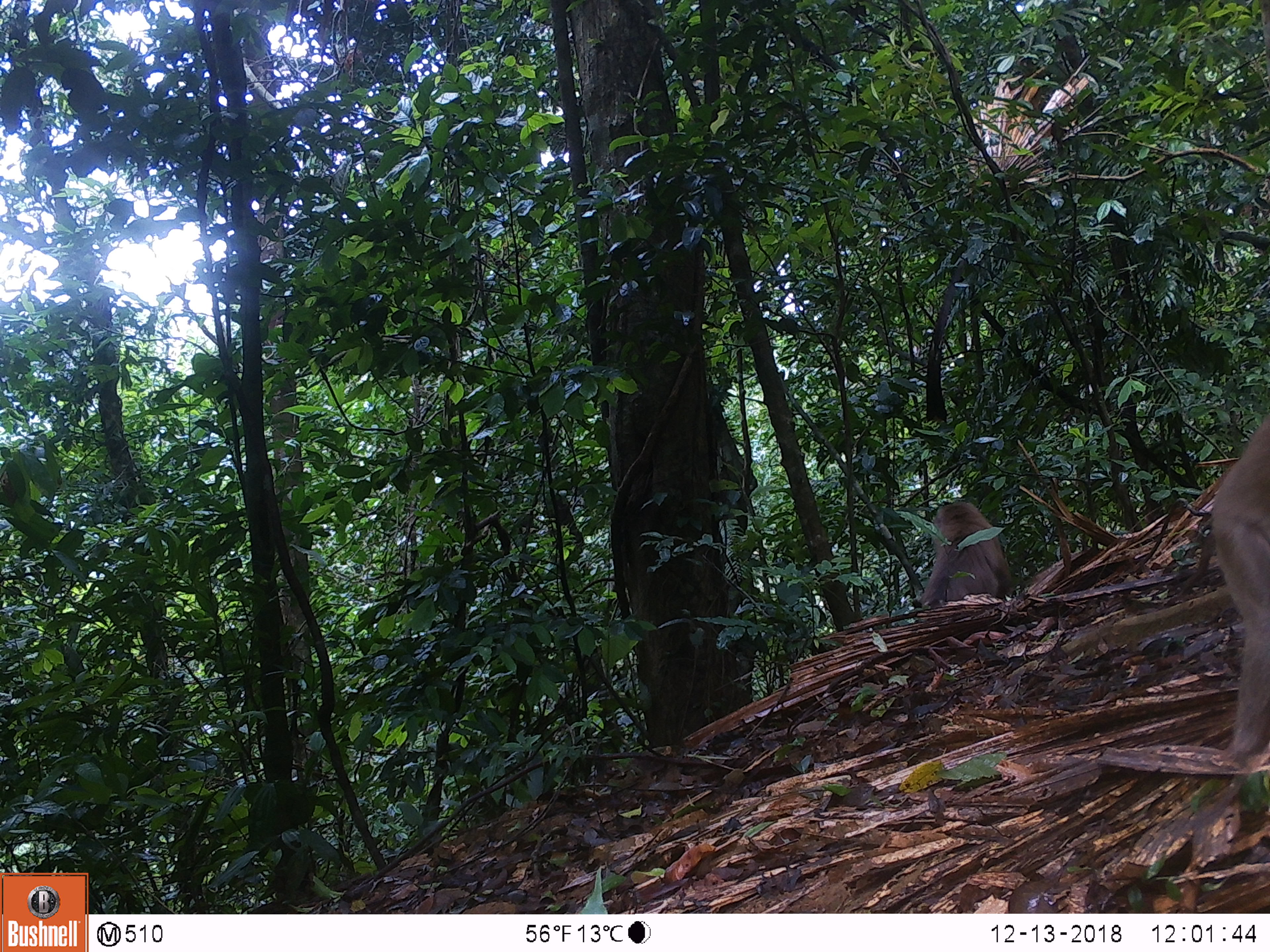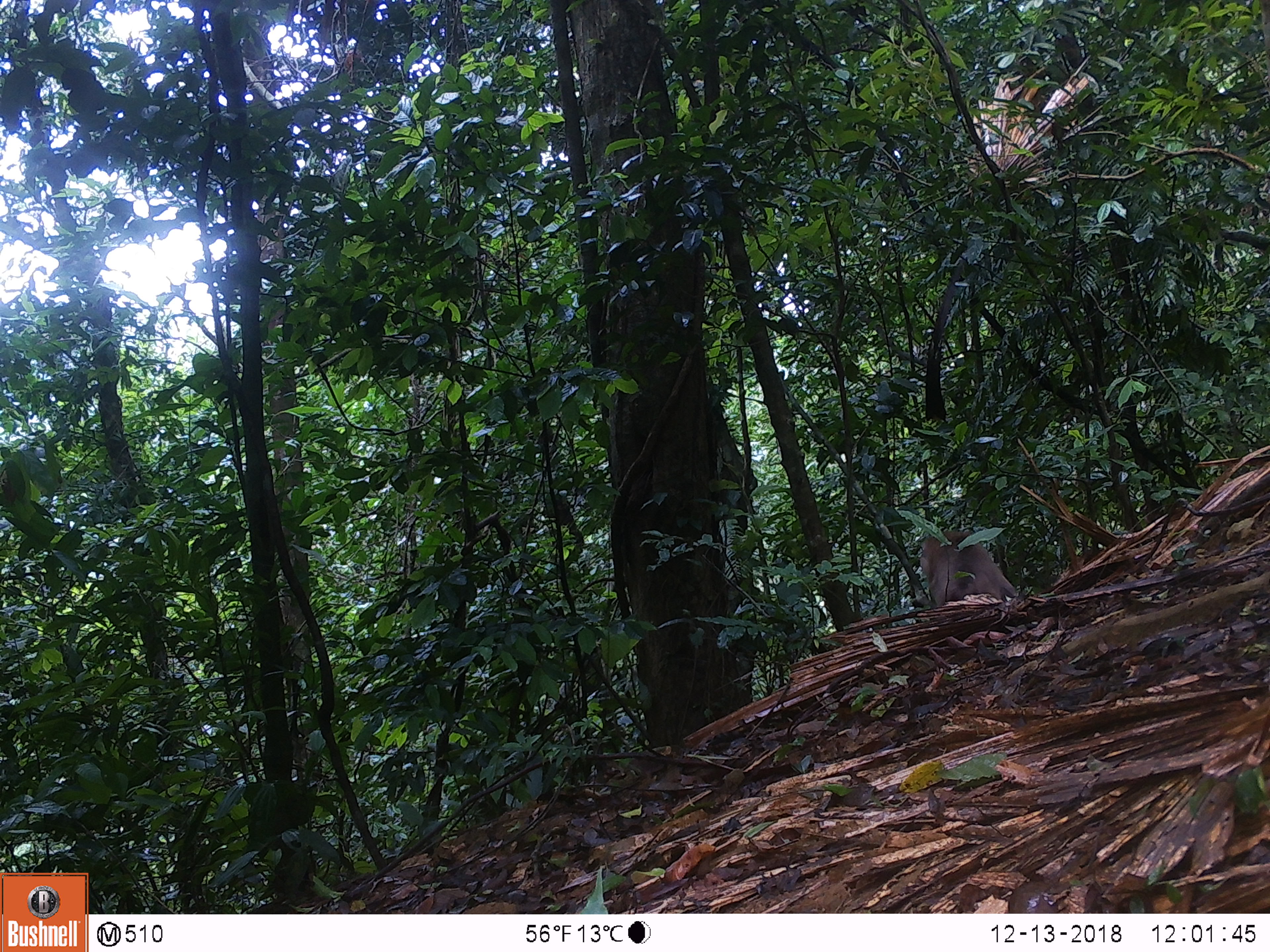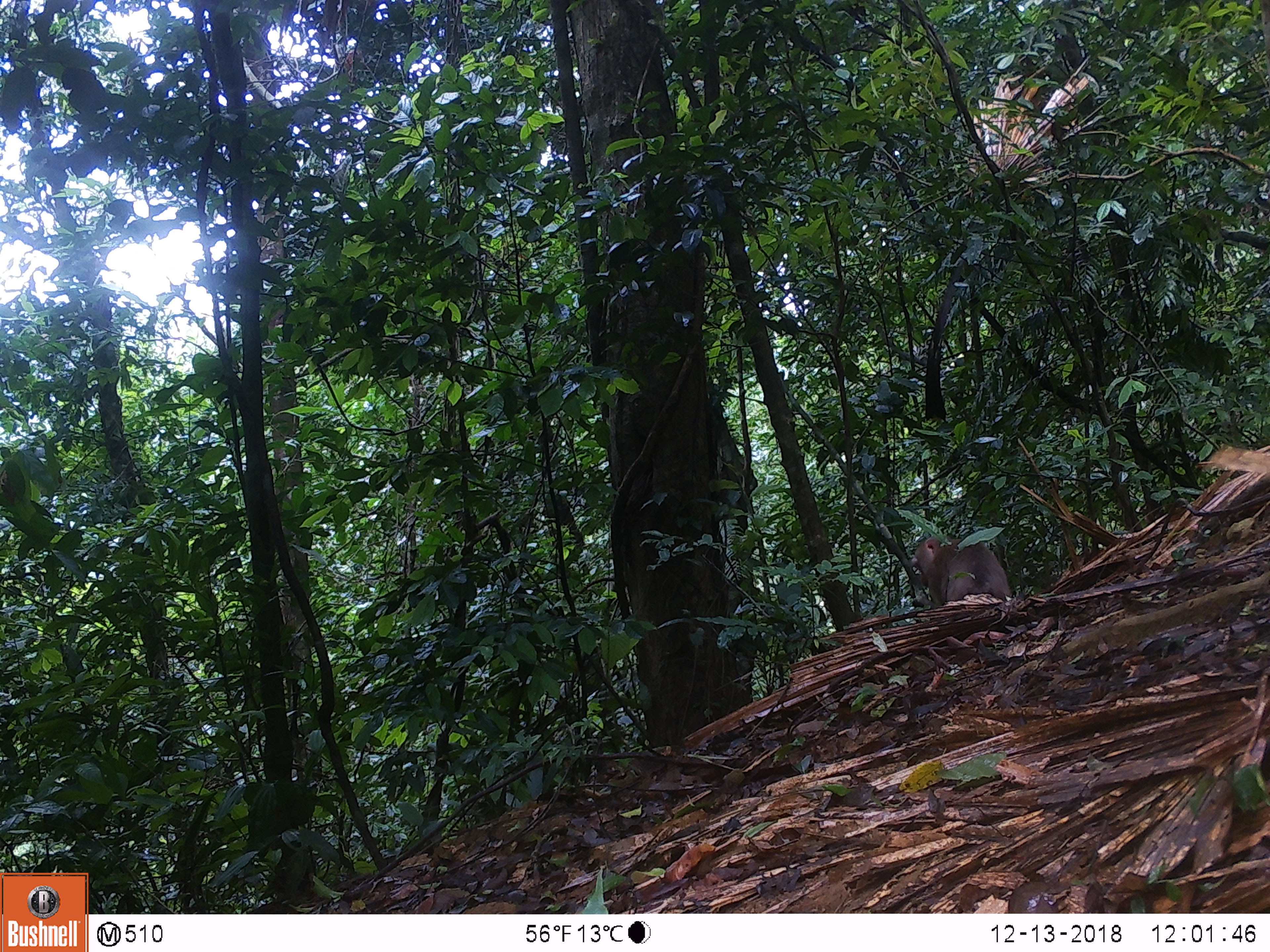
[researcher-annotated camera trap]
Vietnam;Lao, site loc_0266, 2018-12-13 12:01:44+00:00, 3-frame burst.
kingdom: Animalia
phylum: Chordata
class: Mammalia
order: Primates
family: Cercopithecidae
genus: Macaca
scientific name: Macaca nemestrina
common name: pig-tailed macaque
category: pig tailed macaque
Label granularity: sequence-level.